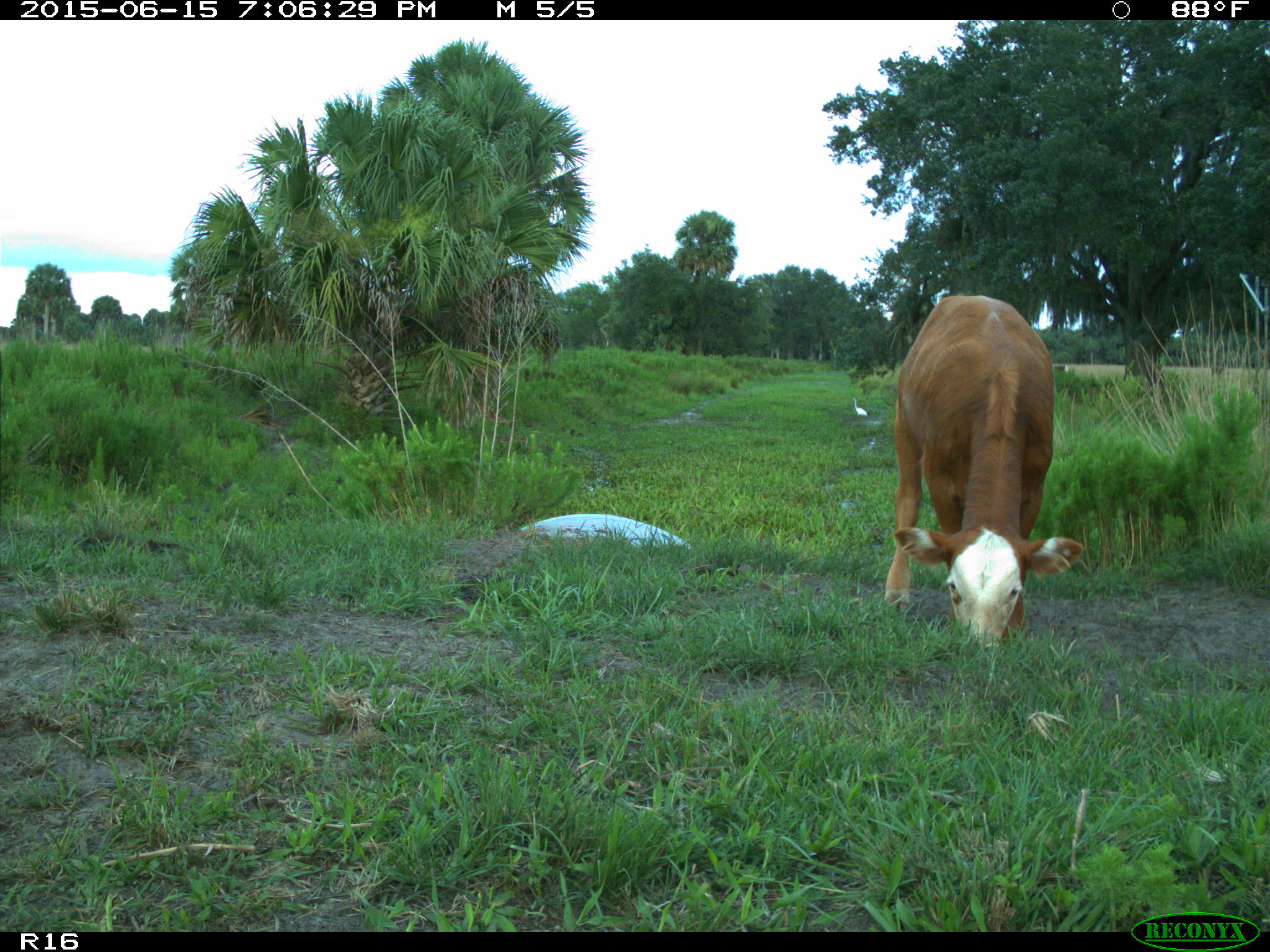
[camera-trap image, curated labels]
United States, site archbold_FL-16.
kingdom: Animalia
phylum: Chordata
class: Mammalia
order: Artiodactyla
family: Bovidae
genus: Bos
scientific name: Bos taurus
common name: domestic cow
Bos taurus (domestic cow).